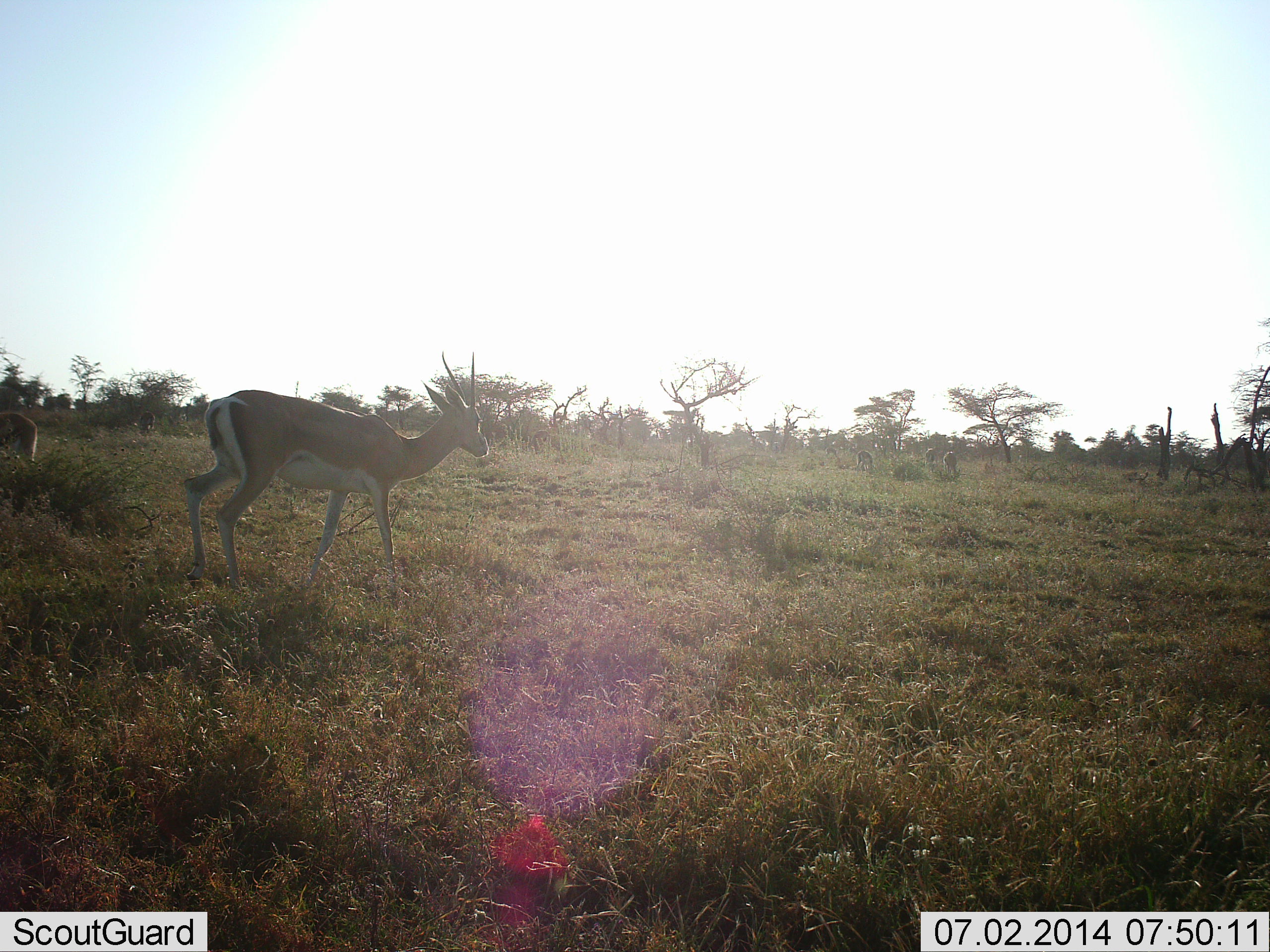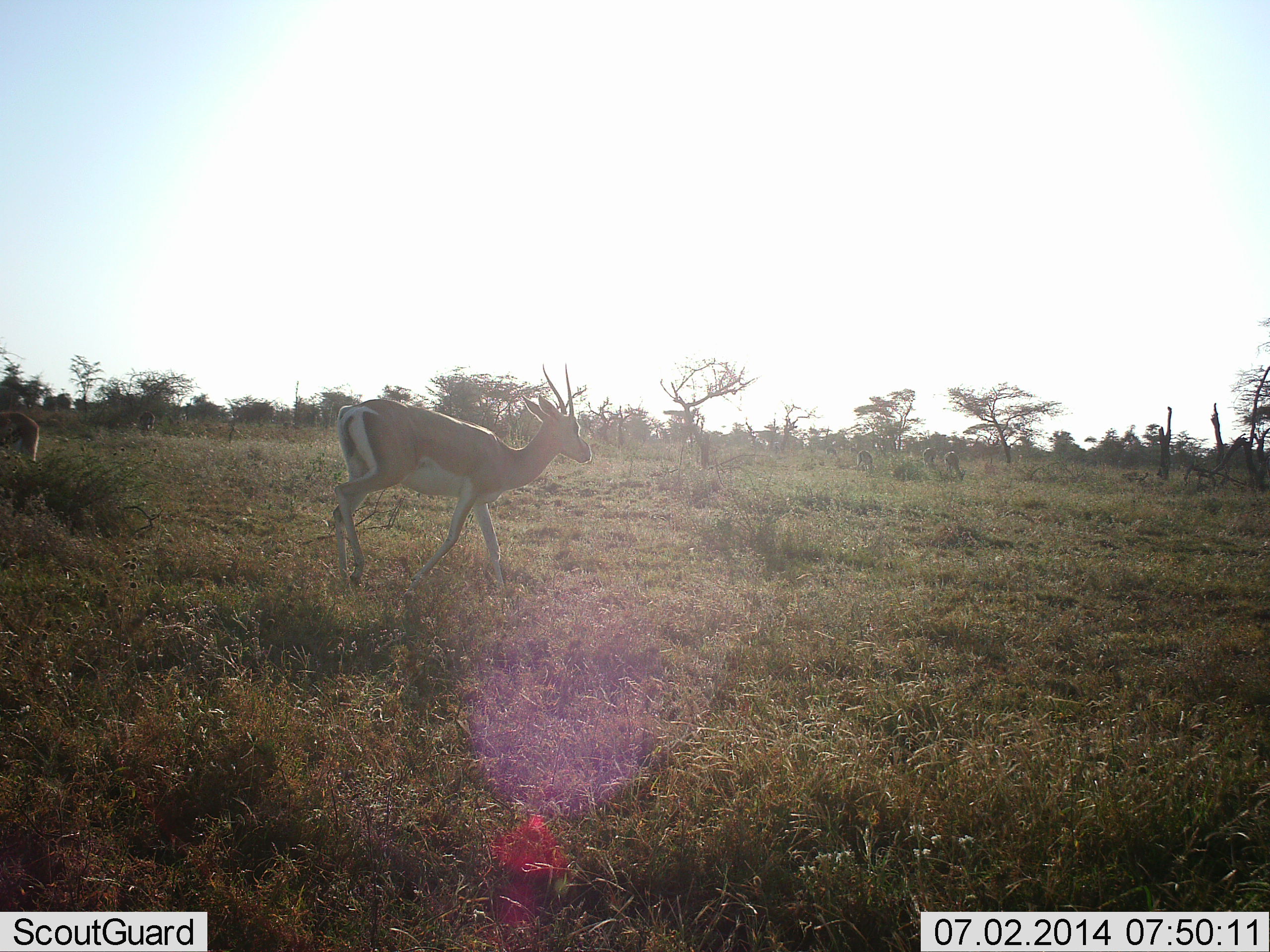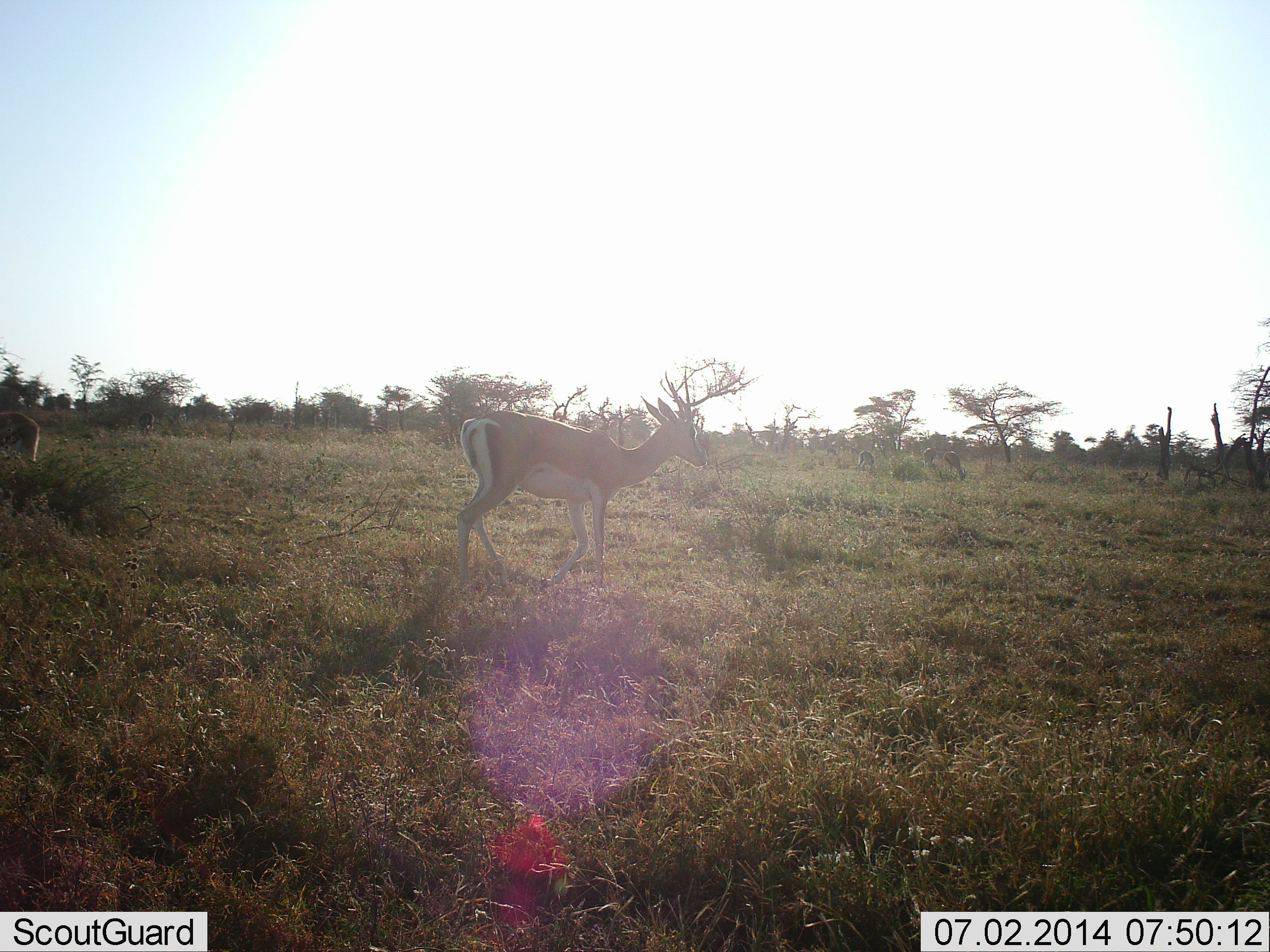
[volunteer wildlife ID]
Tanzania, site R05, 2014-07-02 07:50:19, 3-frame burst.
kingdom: Animalia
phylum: Chordata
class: Mammalia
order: Artiodactyla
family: Bovidae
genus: Nanger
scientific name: Nanger granti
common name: grant's gazelle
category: gazellegrants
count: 1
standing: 40%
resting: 0%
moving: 100%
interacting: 0%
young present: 0%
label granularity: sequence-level